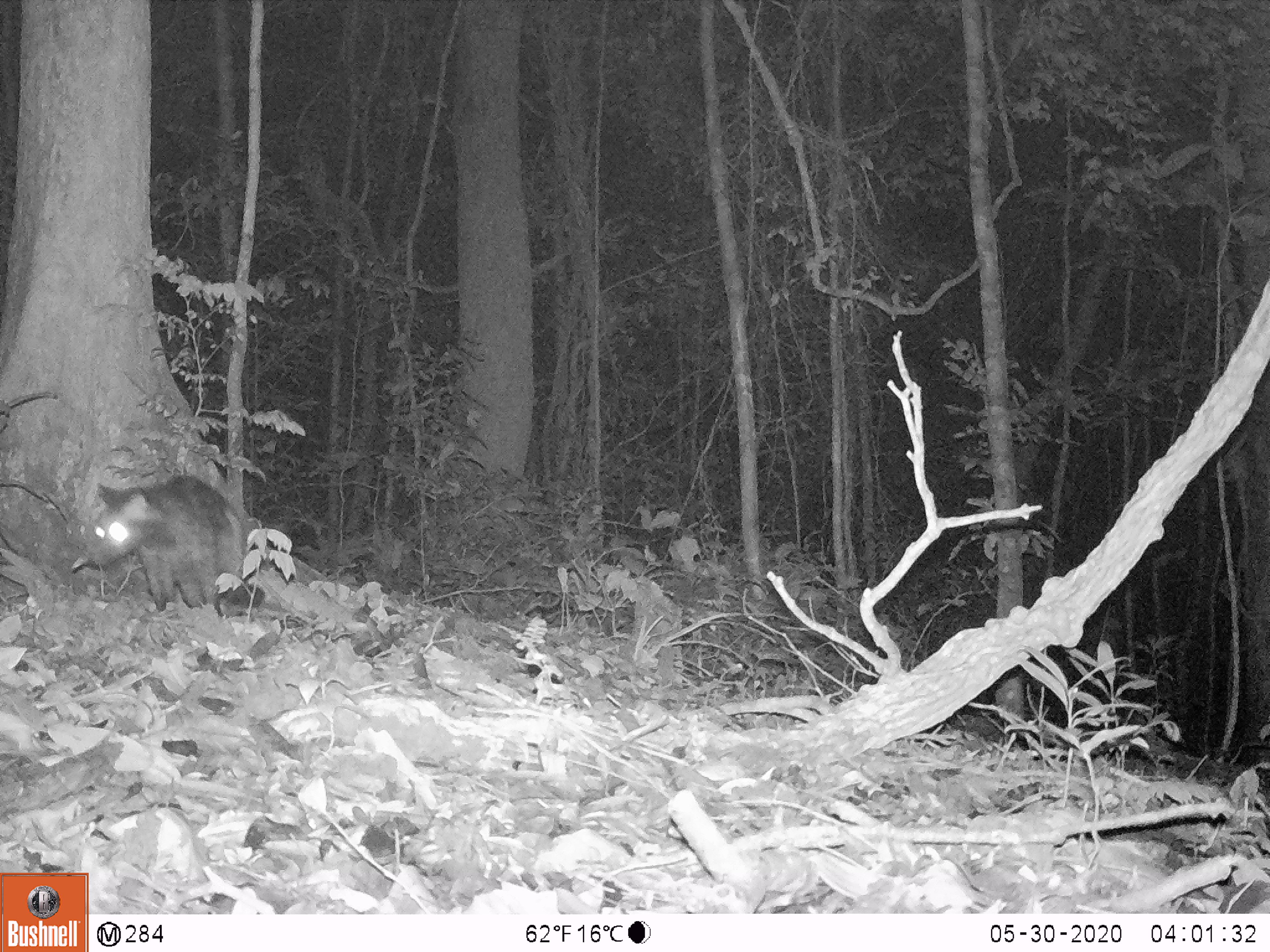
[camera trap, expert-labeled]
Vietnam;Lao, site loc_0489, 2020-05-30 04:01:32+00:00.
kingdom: Animalia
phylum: Chordata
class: Mammalia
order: Carnivora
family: Viverridae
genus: Paradoxurus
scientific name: Paradoxurus hermaphroditus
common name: common palm civet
Common palm civet (Paradoxurus hermaphroditus). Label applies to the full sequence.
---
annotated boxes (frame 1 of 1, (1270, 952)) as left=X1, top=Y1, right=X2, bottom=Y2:
common palm civet: left=79, top=474, right=265, bottom=613